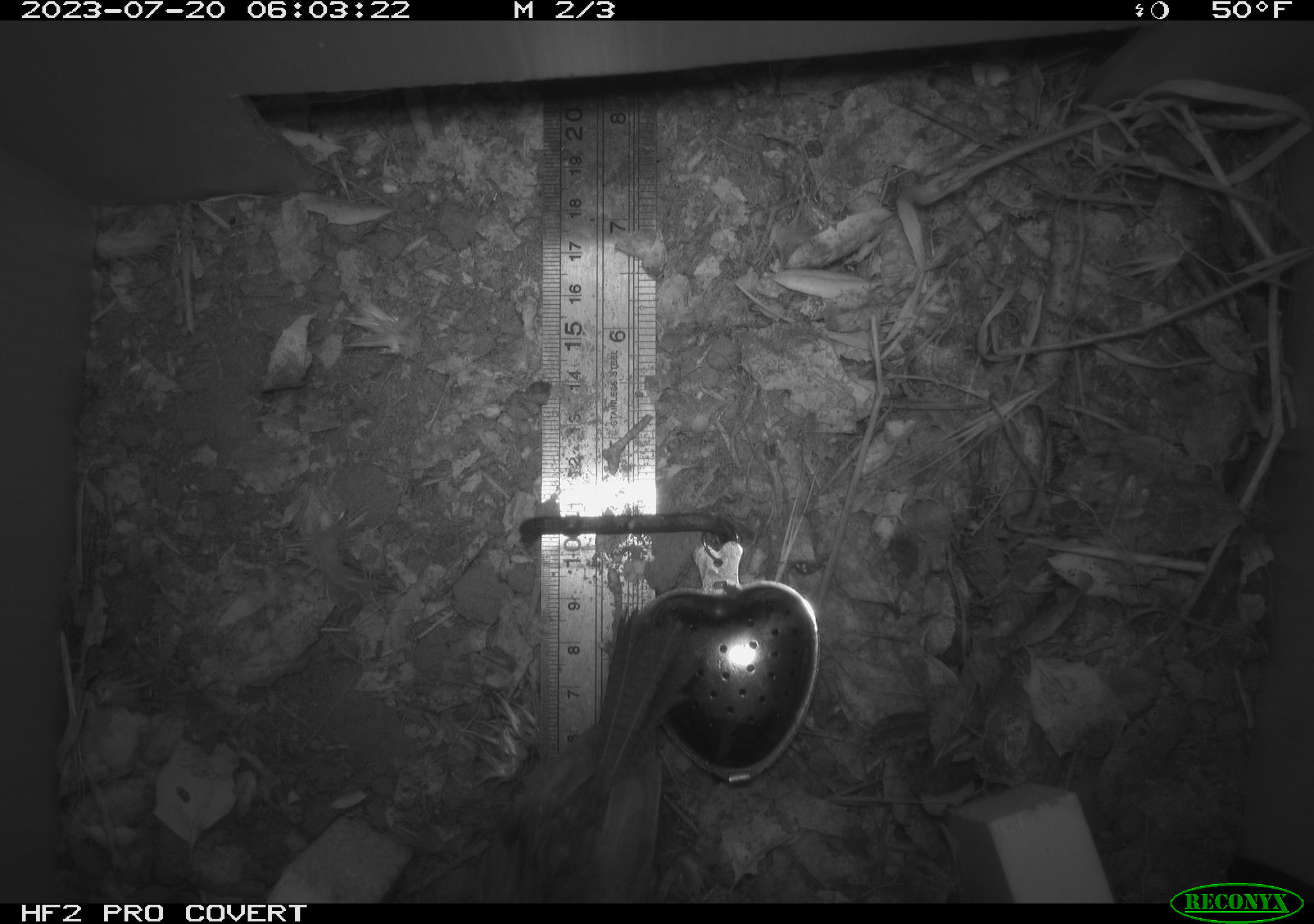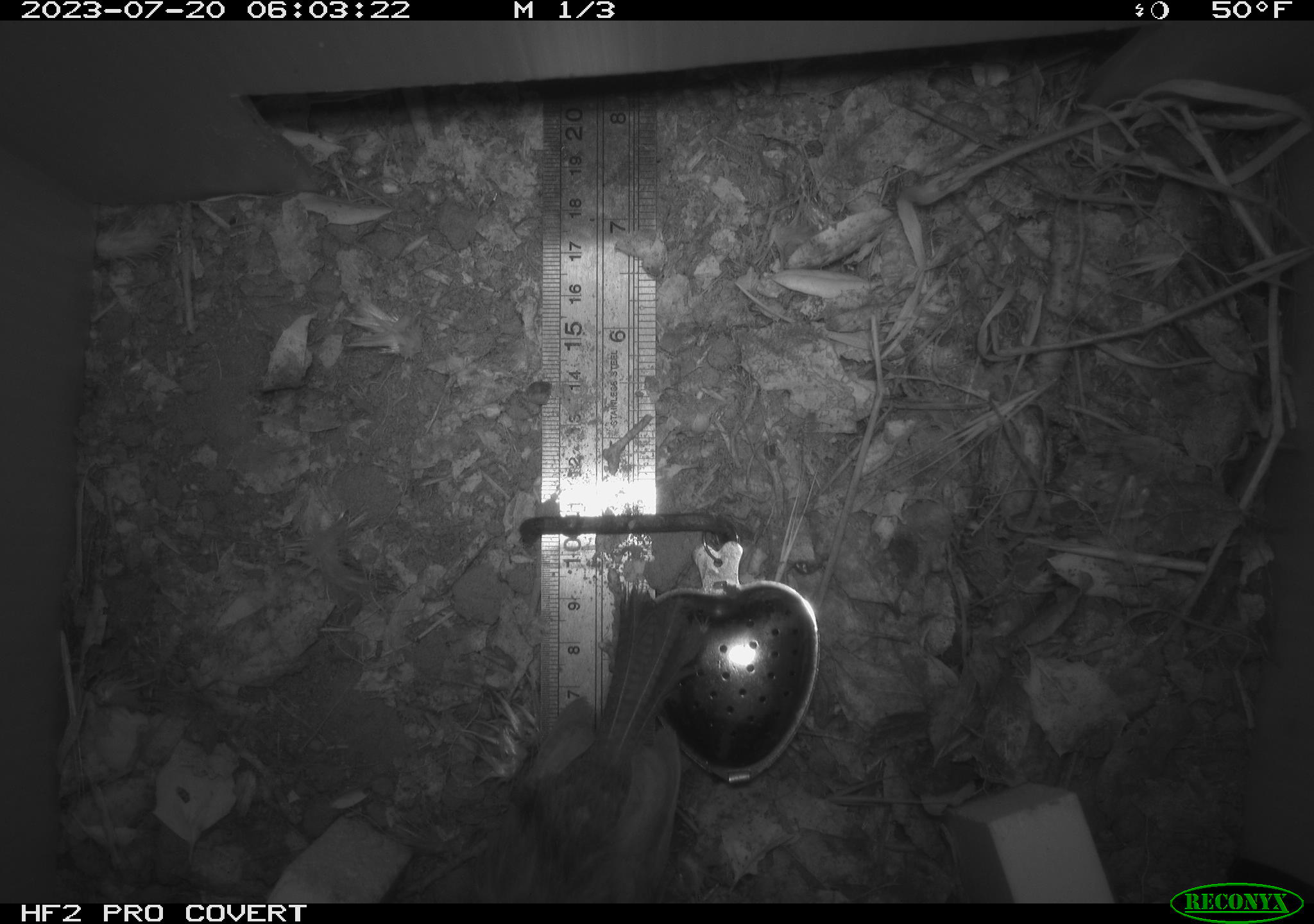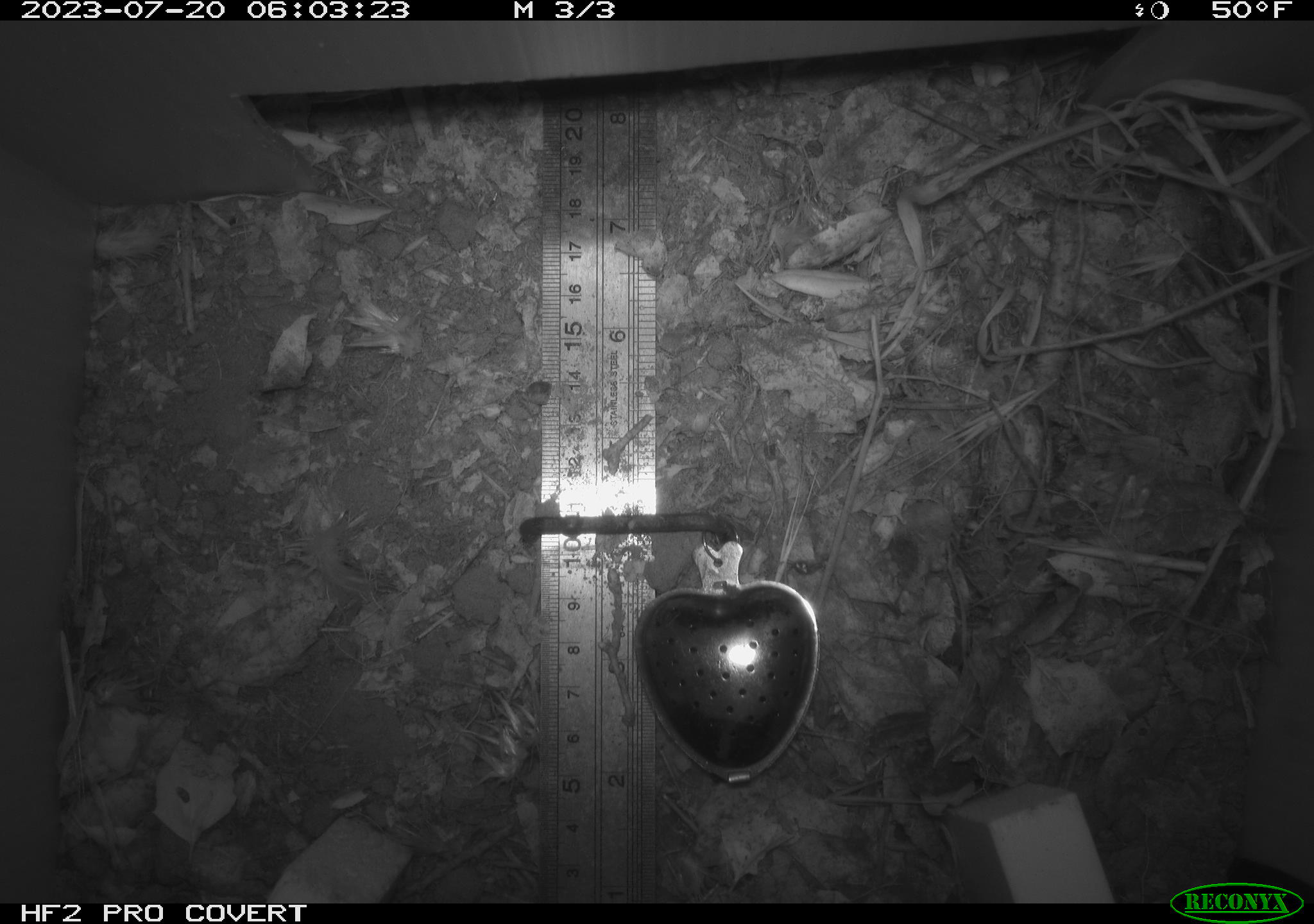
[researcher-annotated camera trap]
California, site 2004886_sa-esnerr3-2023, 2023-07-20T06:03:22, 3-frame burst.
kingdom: Animalia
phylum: Chordata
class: Aves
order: Passeriformes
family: Troglodytidae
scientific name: Troglodytidae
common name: wren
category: troglodytidae family